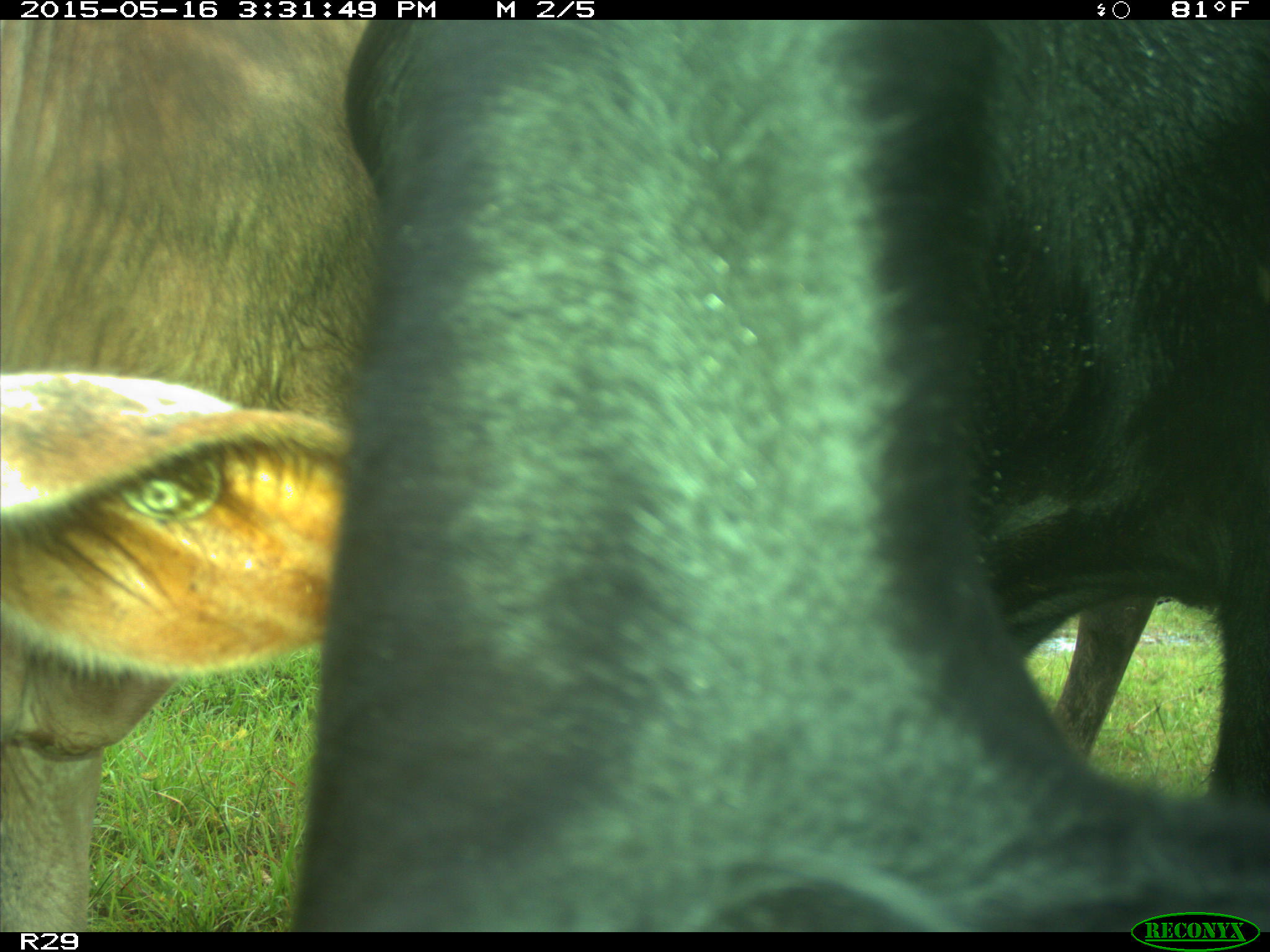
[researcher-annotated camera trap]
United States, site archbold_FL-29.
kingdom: Animalia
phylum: Chordata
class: Mammalia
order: Artiodactyla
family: Bovidae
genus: Bos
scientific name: Bos taurus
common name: domestic cow